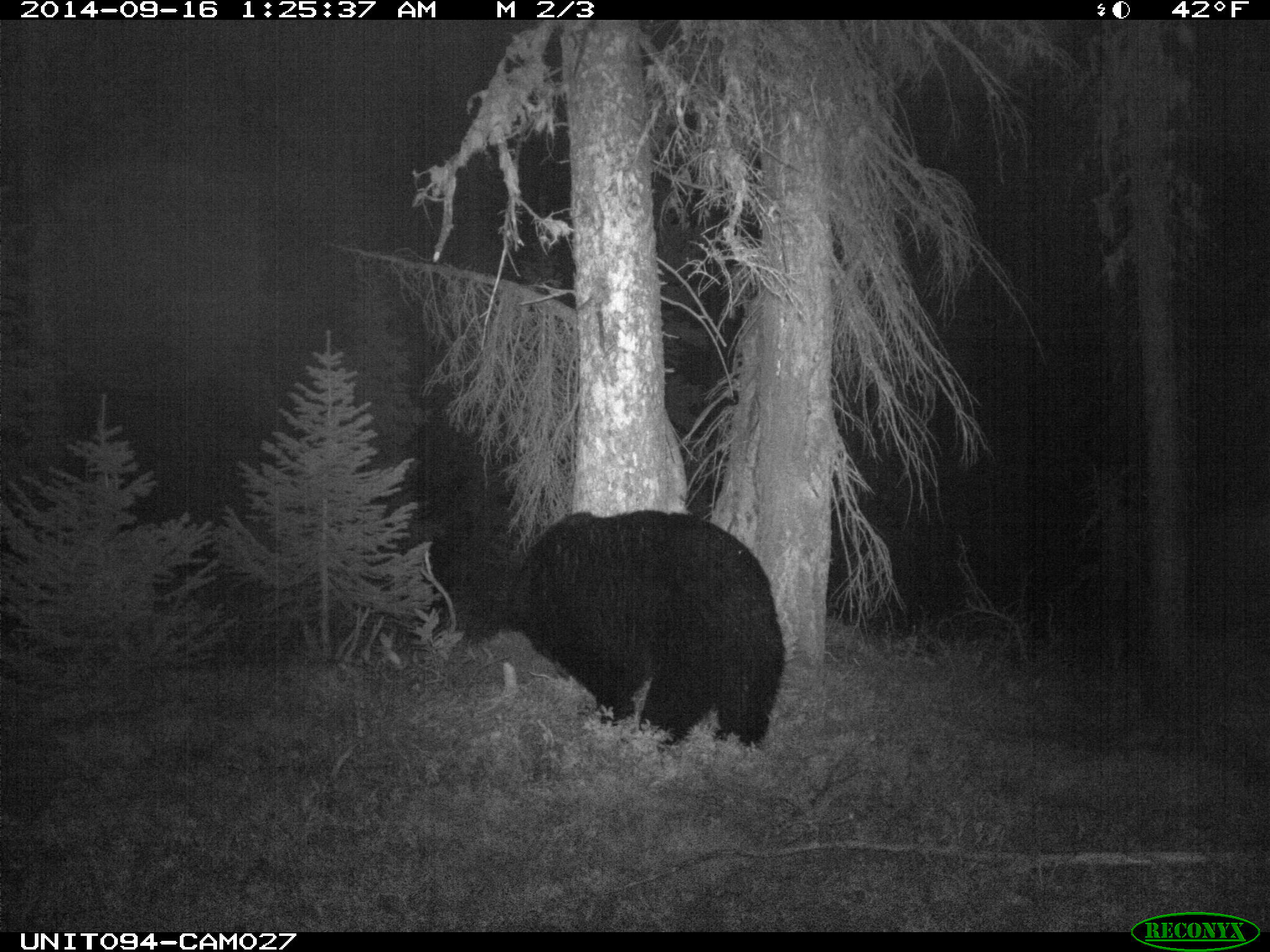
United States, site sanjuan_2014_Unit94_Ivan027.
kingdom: Animalia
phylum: Chordata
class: Mammalia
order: Carnivora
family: Ursidae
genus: Ursus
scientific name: Ursus americanus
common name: american black bear